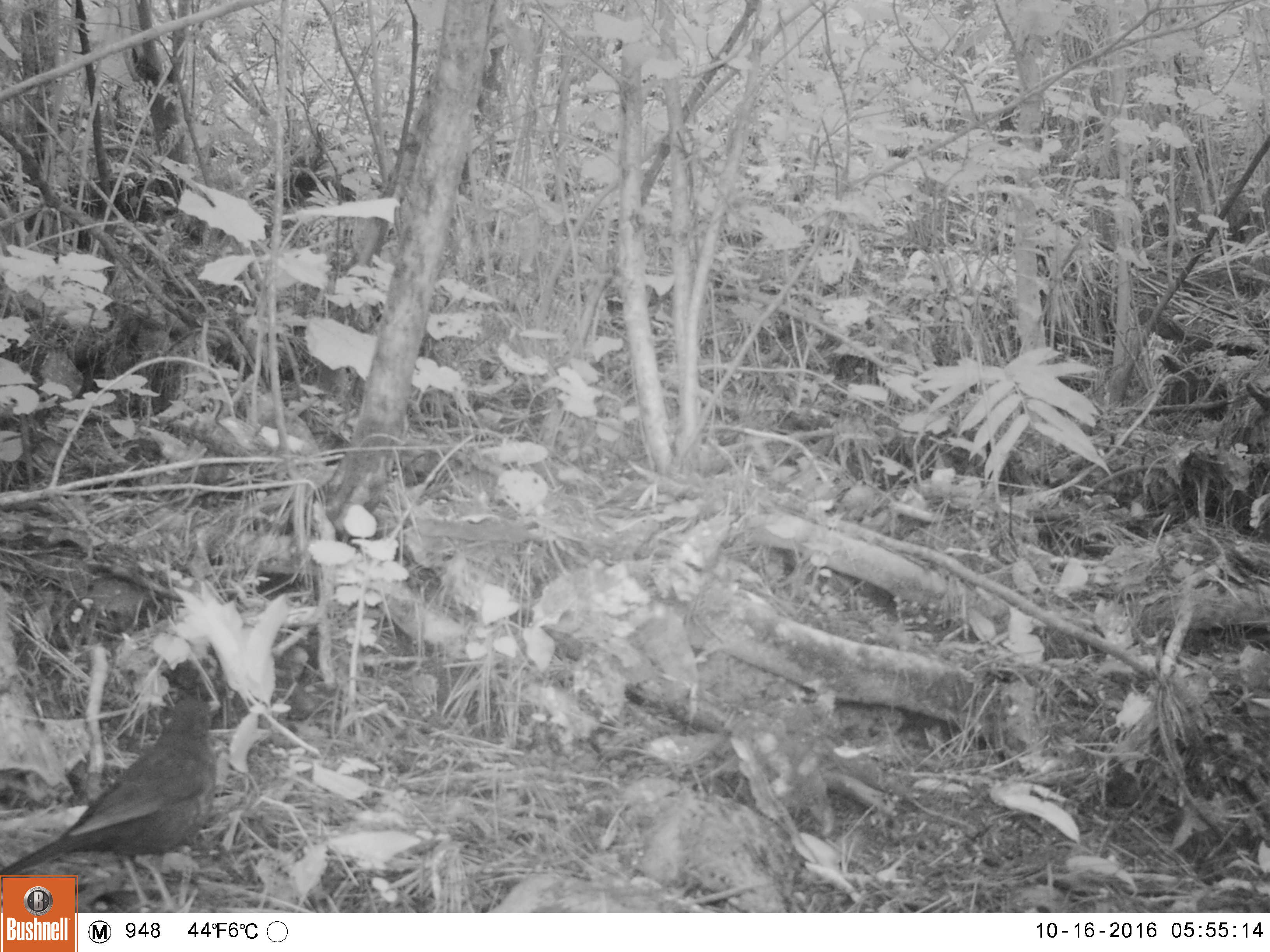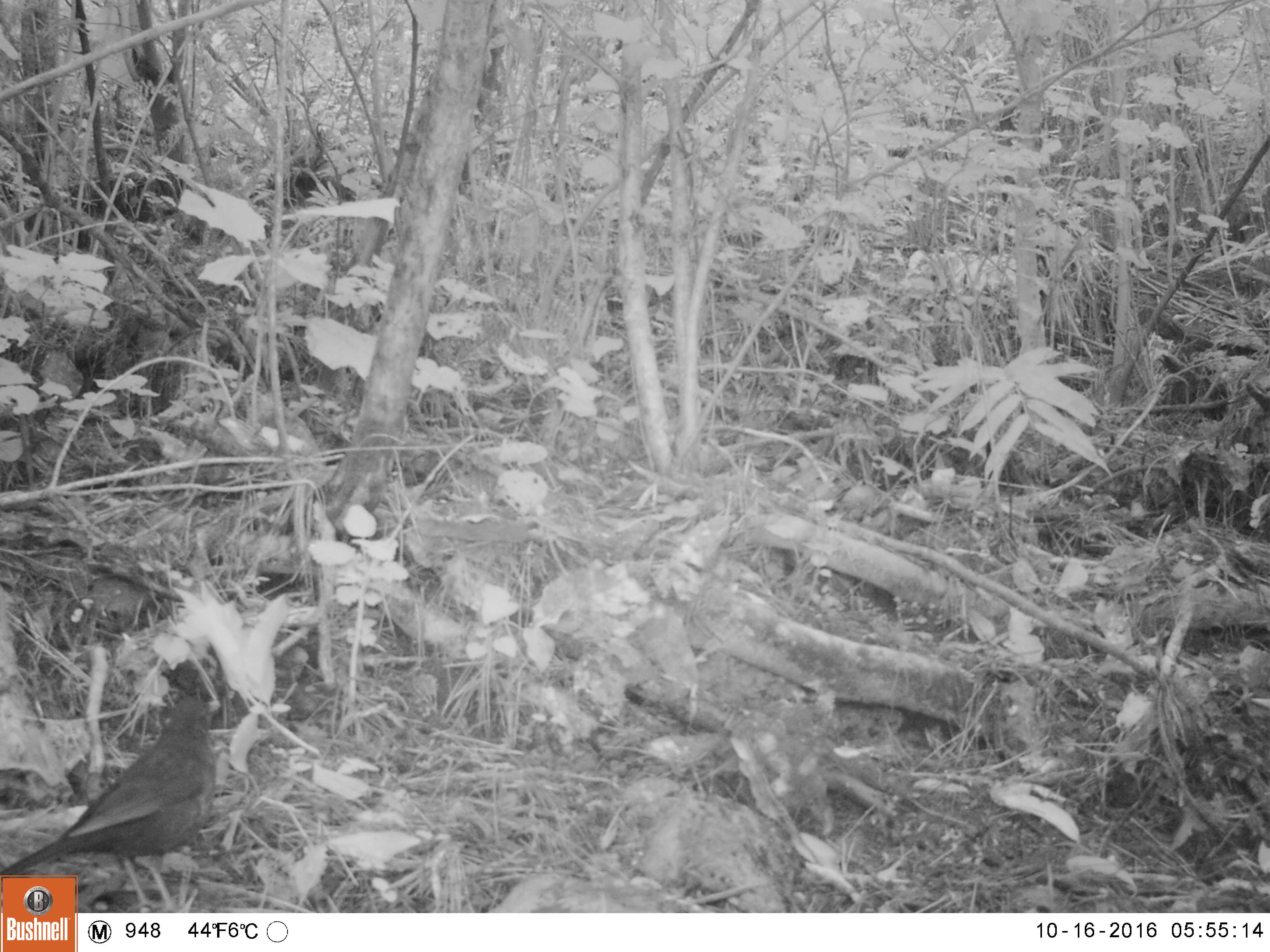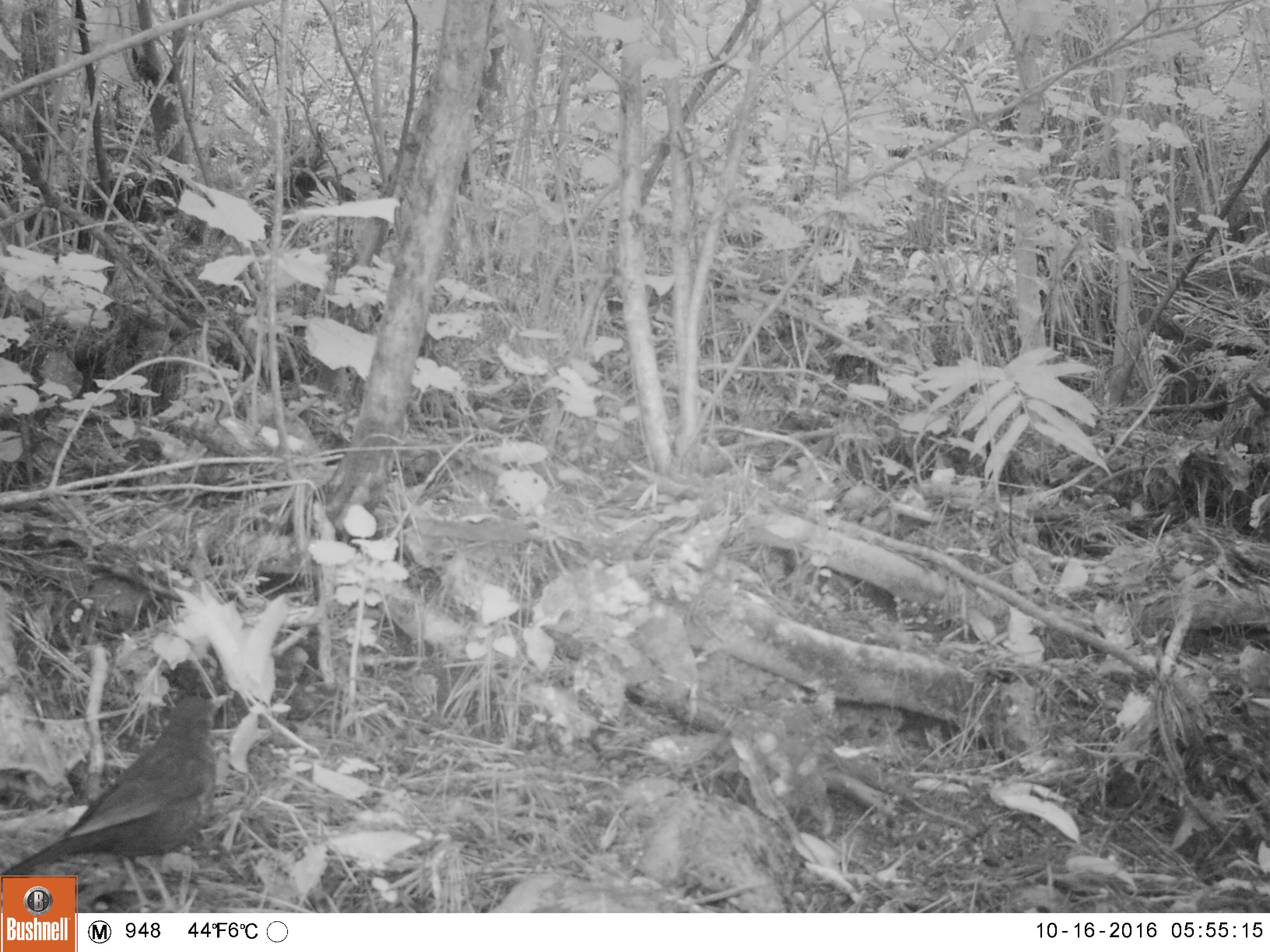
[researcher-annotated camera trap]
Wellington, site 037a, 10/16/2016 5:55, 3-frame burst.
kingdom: Animalia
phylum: Chordata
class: Aves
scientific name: Aves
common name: bird